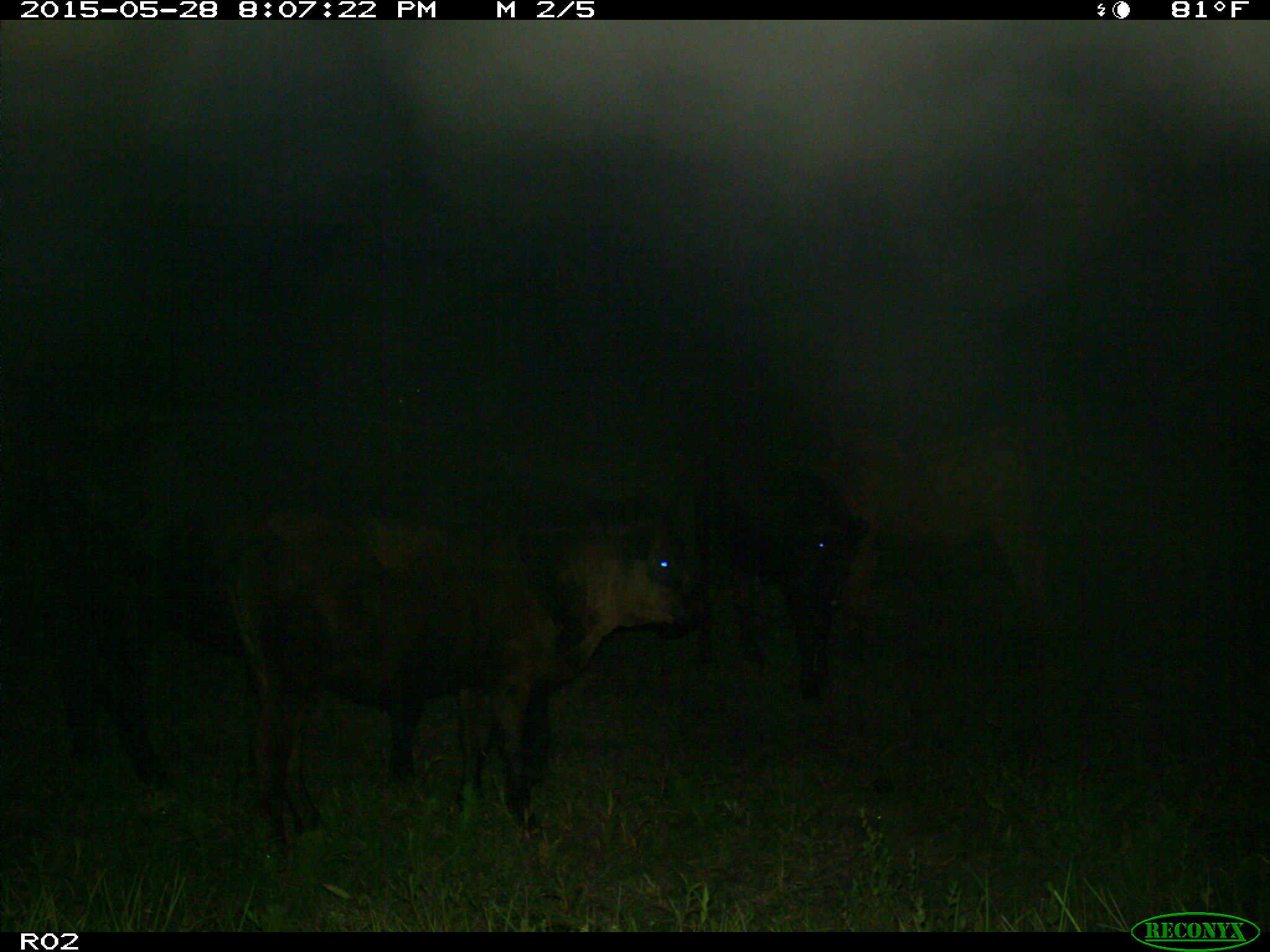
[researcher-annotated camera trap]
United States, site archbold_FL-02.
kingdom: Animalia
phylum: Chordata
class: Mammalia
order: Artiodactyla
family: Bovidae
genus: Bos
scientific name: Bos taurus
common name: domestic cow